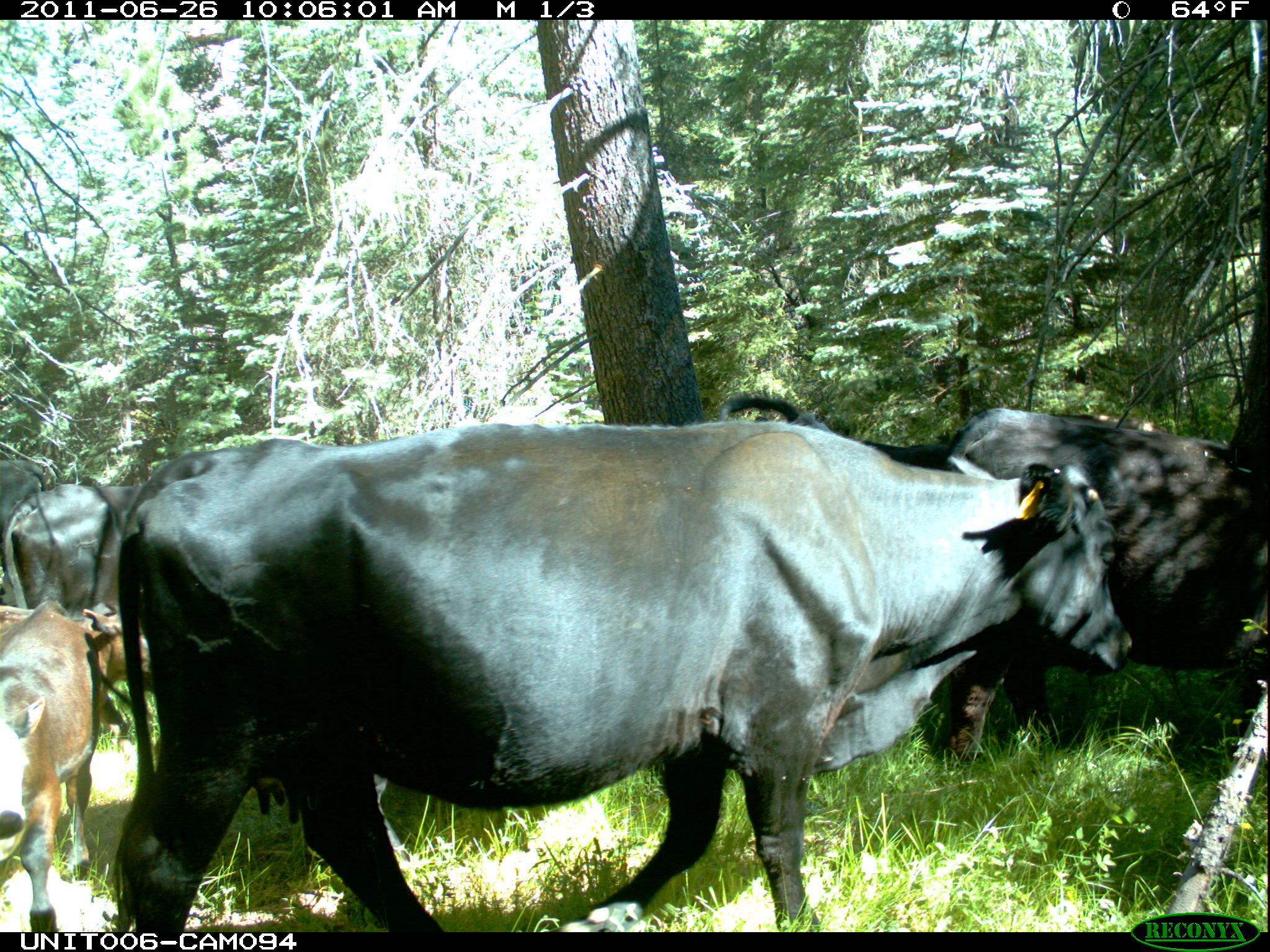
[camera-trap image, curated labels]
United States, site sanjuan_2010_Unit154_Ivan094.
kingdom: Animalia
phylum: Chordata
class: Mammalia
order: Artiodactyla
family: Bovidae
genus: Bos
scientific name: Bos taurus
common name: domestic cow